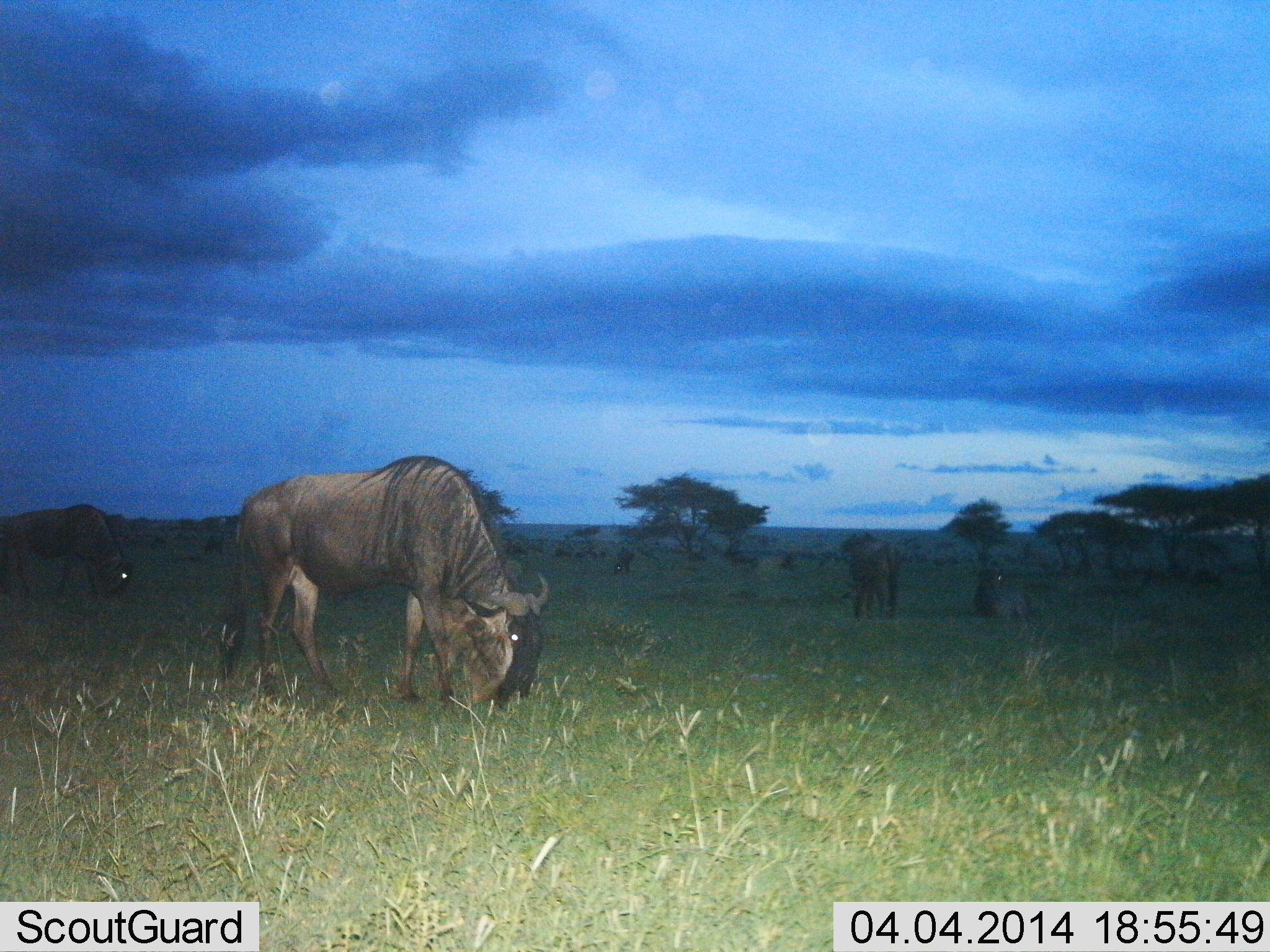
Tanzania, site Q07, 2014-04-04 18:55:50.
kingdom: Animalia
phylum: Chordata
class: Mammalia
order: Artiodactyla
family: Bovidae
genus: Connochaetes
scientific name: Connochaetes taurinus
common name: blue wildebeest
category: wildebeest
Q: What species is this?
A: Wildebeest (blue wildebeest) (Connochaetes taurinus).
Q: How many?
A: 4.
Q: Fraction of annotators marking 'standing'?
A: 60%.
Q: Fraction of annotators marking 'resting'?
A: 40%.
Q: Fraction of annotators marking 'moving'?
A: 20%.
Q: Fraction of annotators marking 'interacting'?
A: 0%.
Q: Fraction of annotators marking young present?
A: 0%.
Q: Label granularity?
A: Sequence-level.